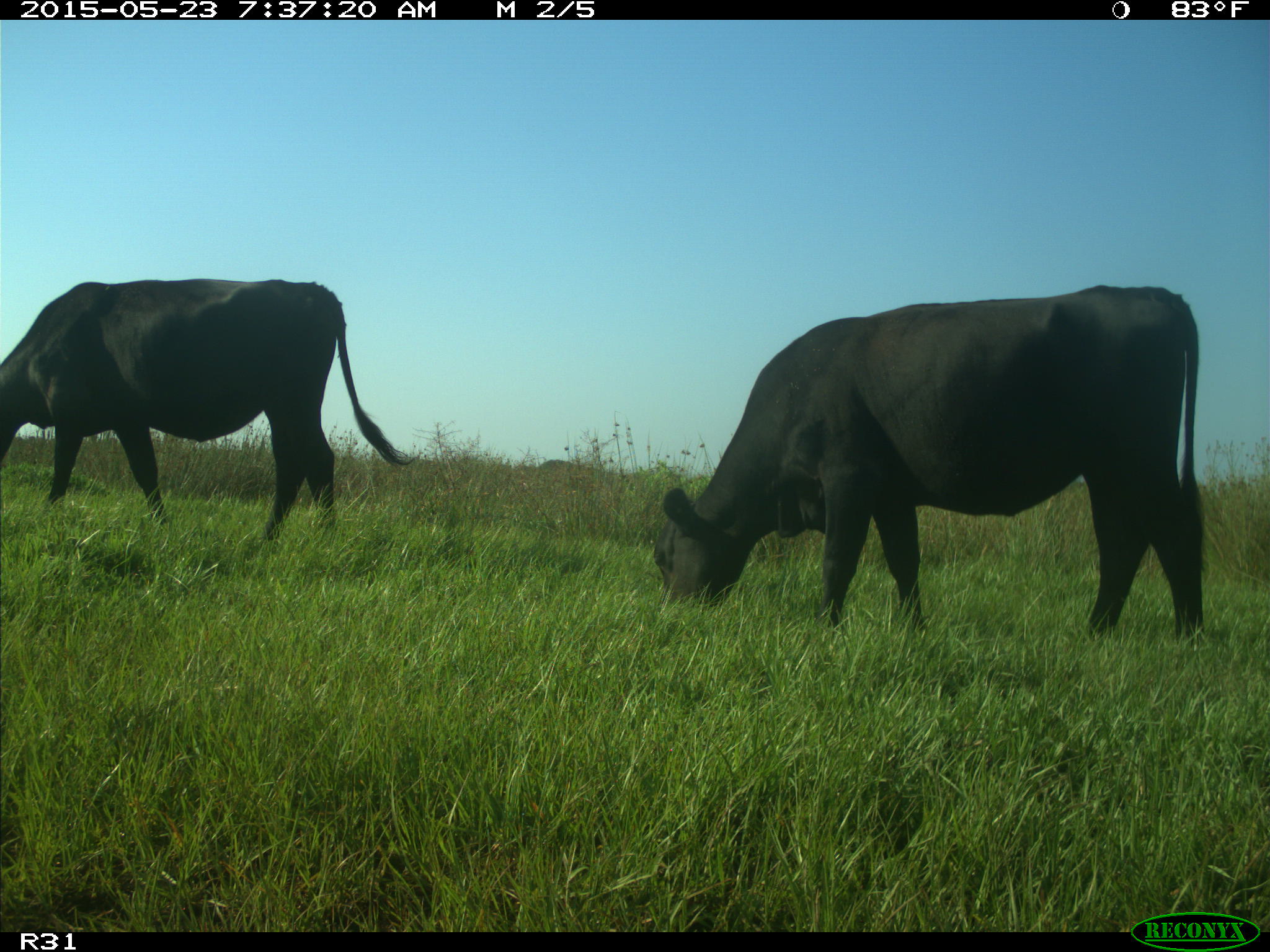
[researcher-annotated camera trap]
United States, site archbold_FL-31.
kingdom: Animalia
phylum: Chordata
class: Mammalia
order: Artiodactyla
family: Bovidae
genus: Bos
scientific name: Bos taurus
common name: domestic cow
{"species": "Bos taurus (domestic cow)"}